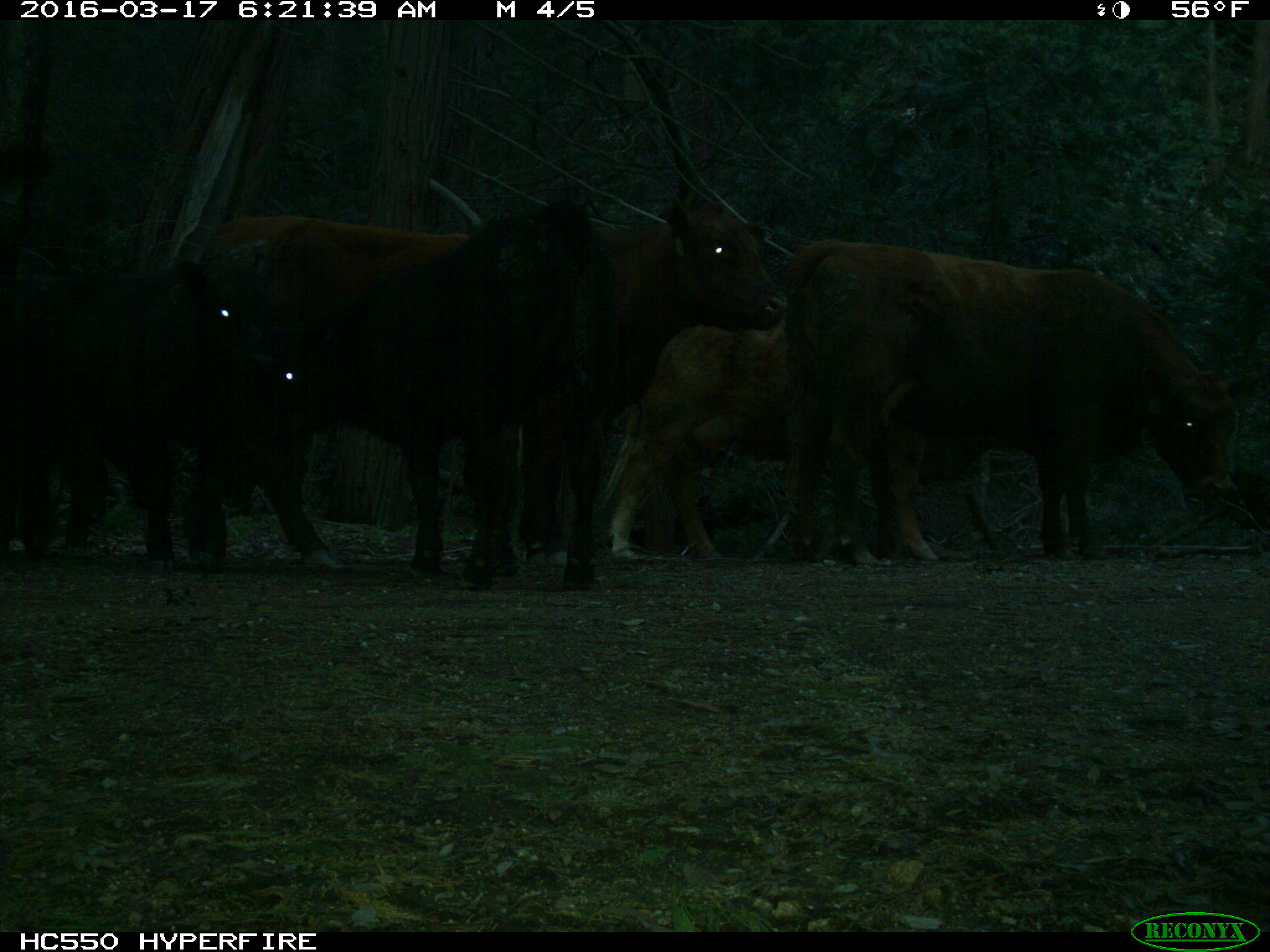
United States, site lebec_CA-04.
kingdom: Animalia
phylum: Chordata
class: Mammalia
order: Artiodactyla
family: Bovidae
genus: Bos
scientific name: Bos taurus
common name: domestic cow